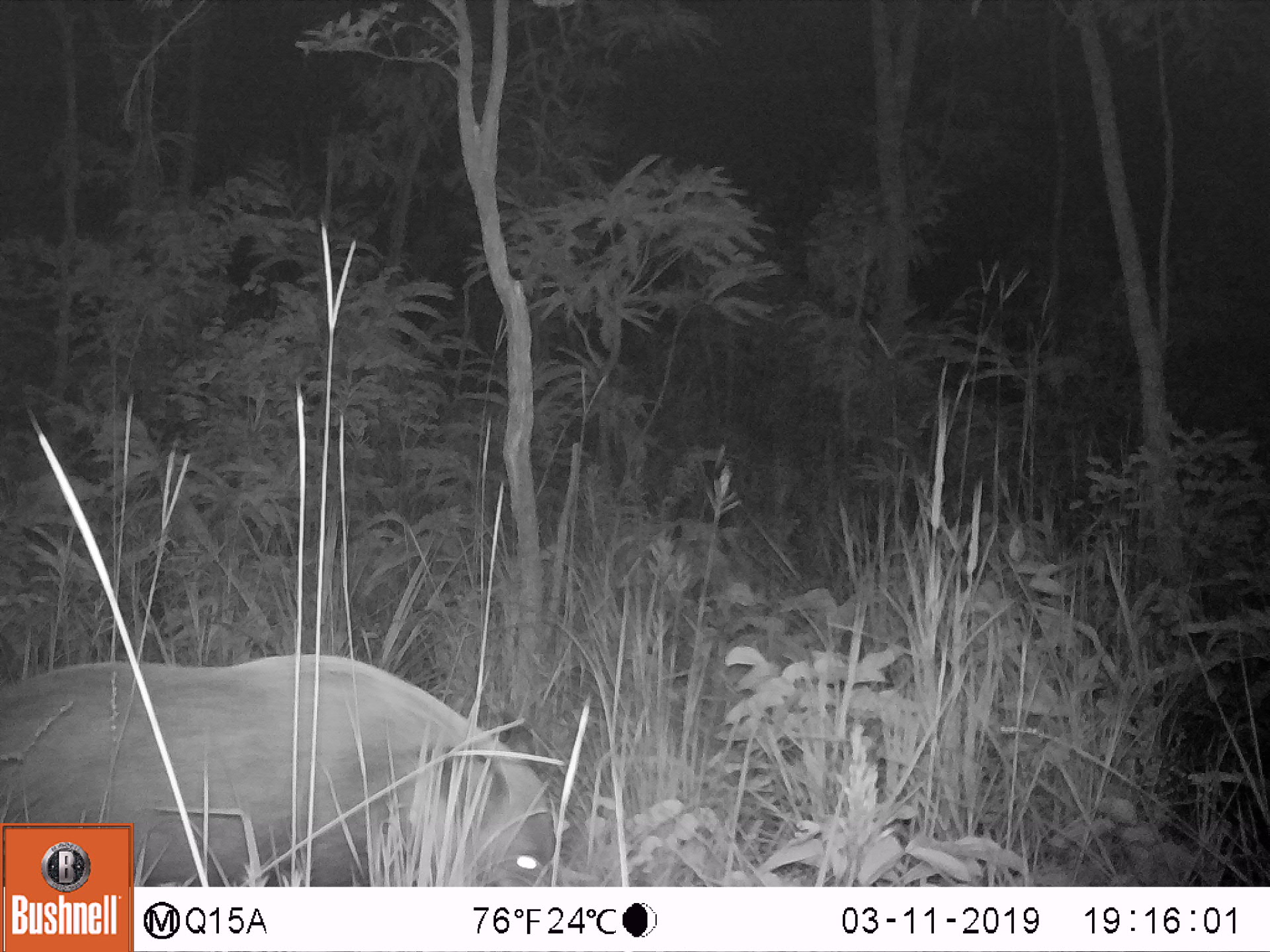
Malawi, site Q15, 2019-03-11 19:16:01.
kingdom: Animalia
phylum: Chordata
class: Mammalia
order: Artiodactyla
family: Suidae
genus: Potamochoerus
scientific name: Potamochoerus larvatus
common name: bushpig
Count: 1.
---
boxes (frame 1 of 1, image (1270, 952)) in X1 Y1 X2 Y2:
bushpig: 136 652 561 883